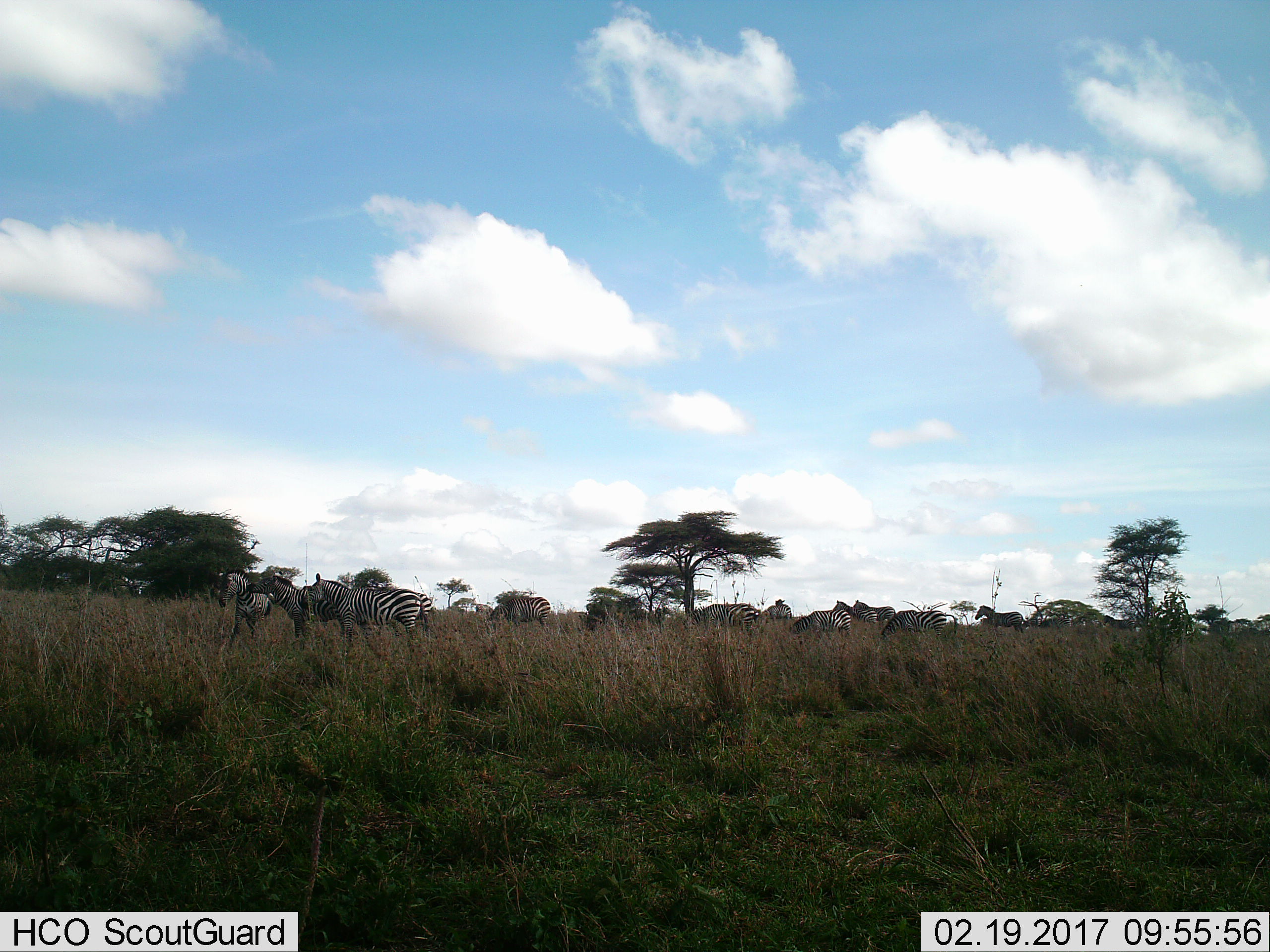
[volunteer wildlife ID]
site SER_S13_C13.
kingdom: Animalia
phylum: Chordata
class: Mammalia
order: Perissodactyla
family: Equidae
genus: Equus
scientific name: Equus quagga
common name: plains zebra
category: zebraplains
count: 11-50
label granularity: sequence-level